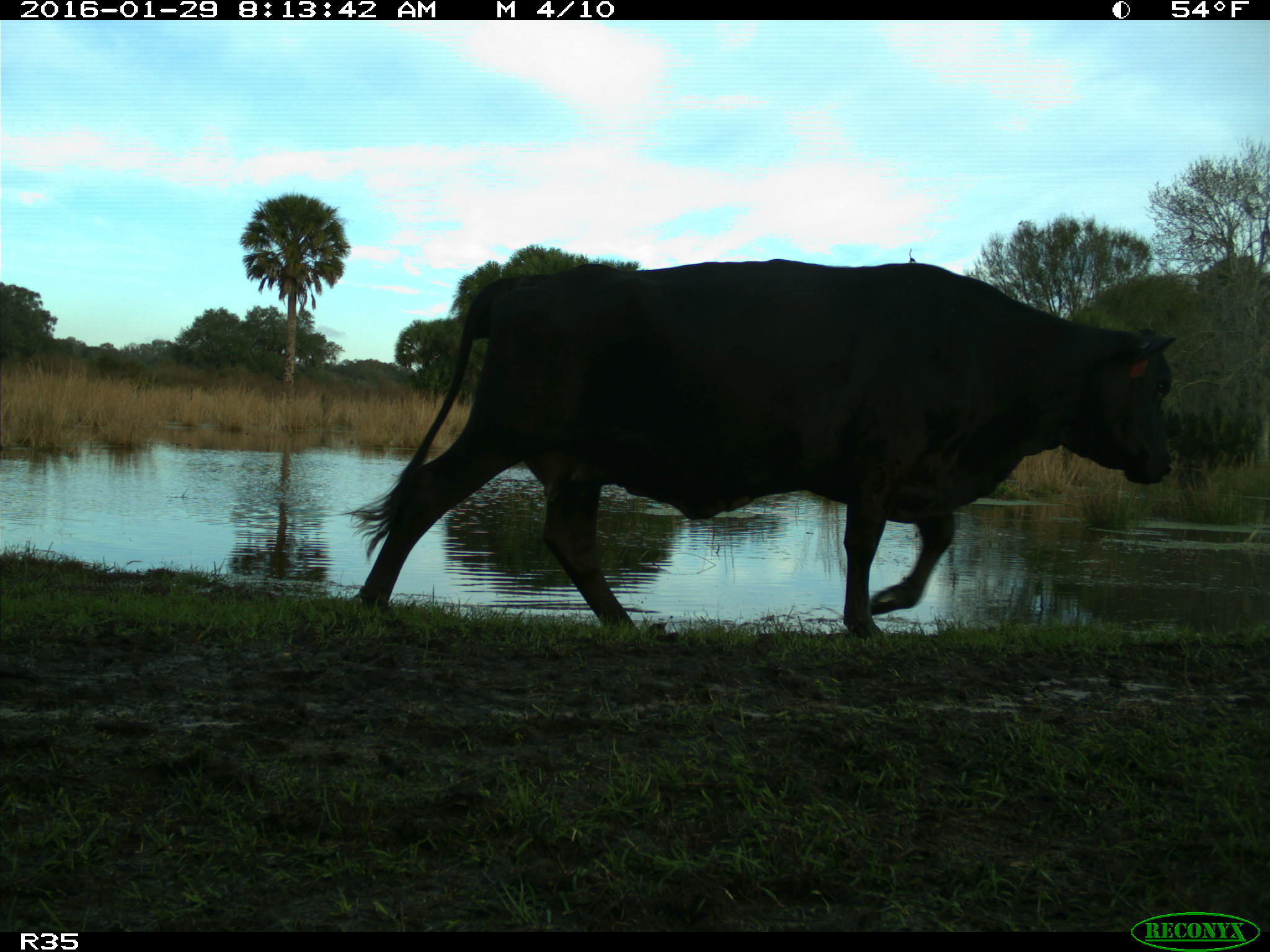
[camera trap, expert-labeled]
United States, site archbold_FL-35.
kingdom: Animalia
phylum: Chordata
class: Mammalia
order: Artiodactyla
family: Bovidae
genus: Bos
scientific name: Bos taurus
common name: domestic cow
Bos taurus (domestic cow).